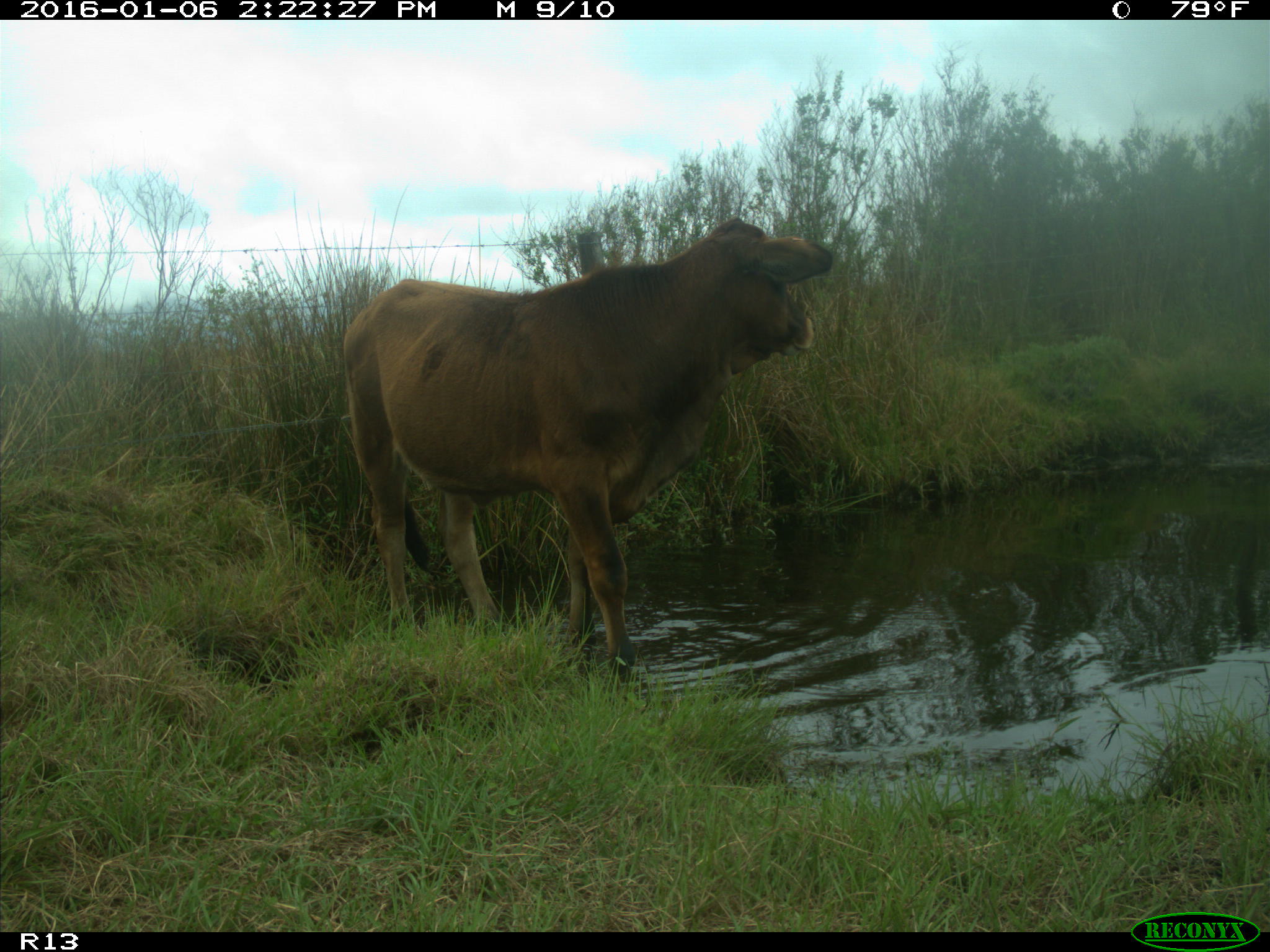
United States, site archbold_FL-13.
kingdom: Animalia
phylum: Chordata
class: Mammalia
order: Artiodactyla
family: Bovidae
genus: Bos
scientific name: Bos taurus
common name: domestic cow